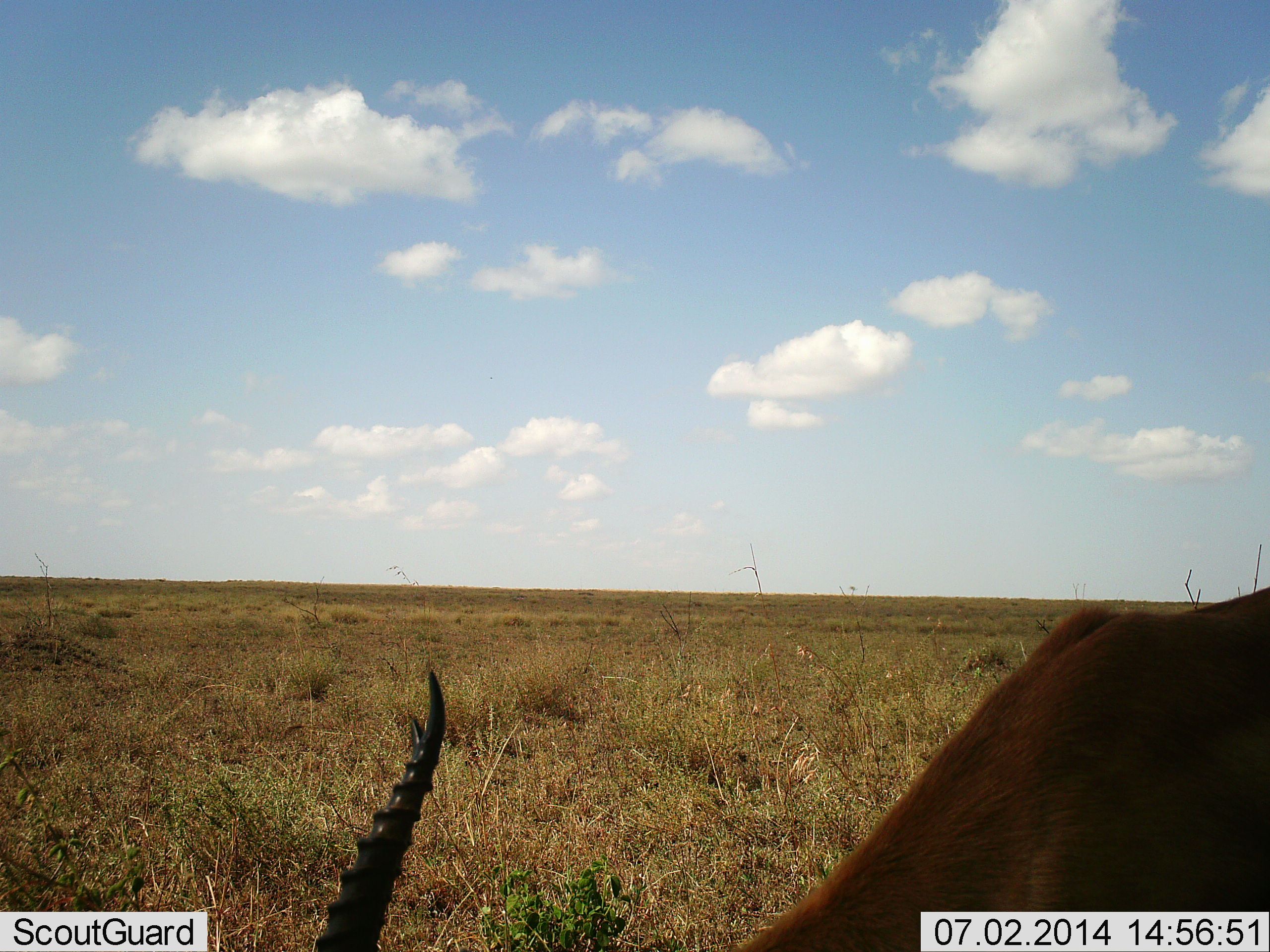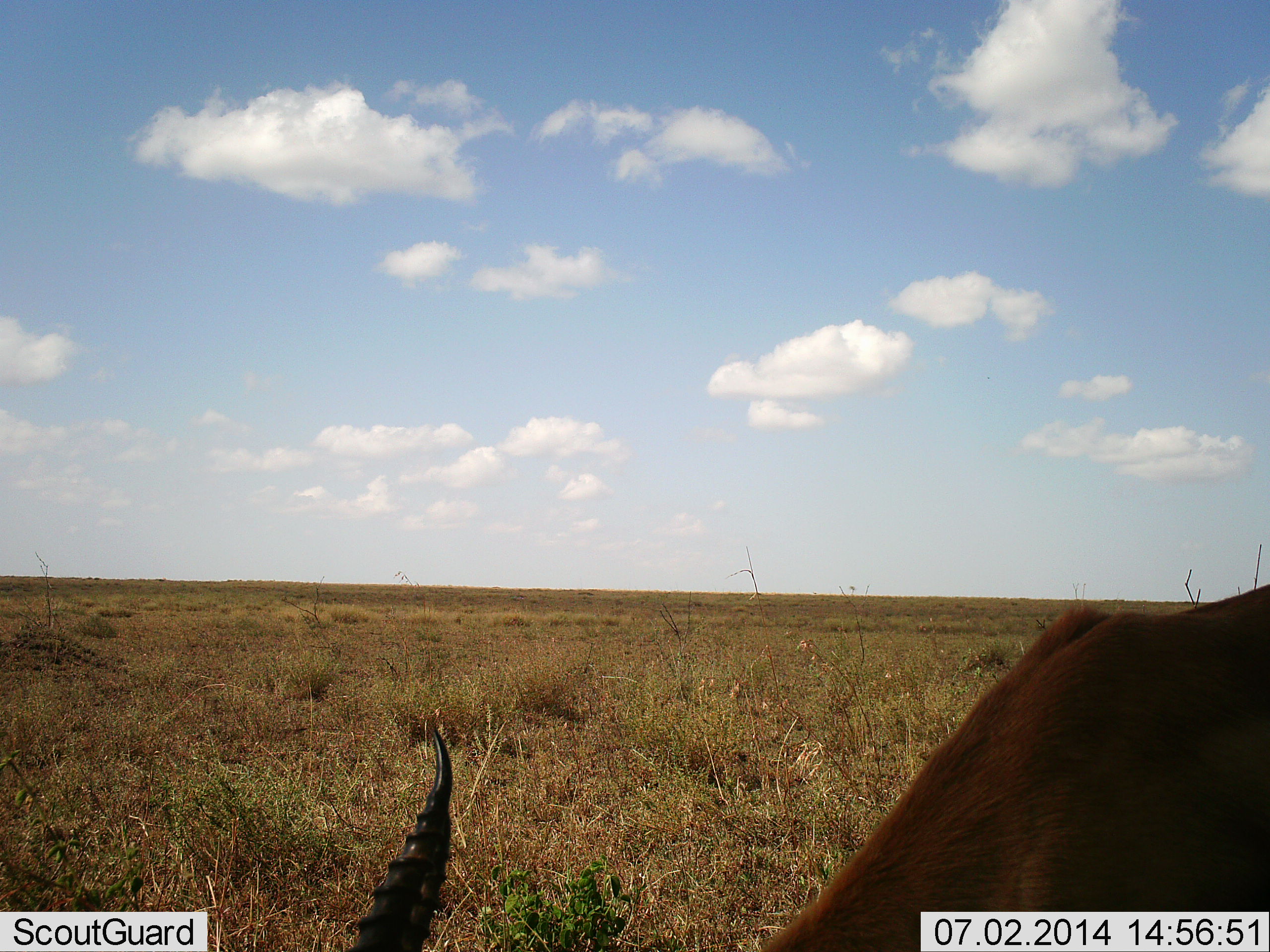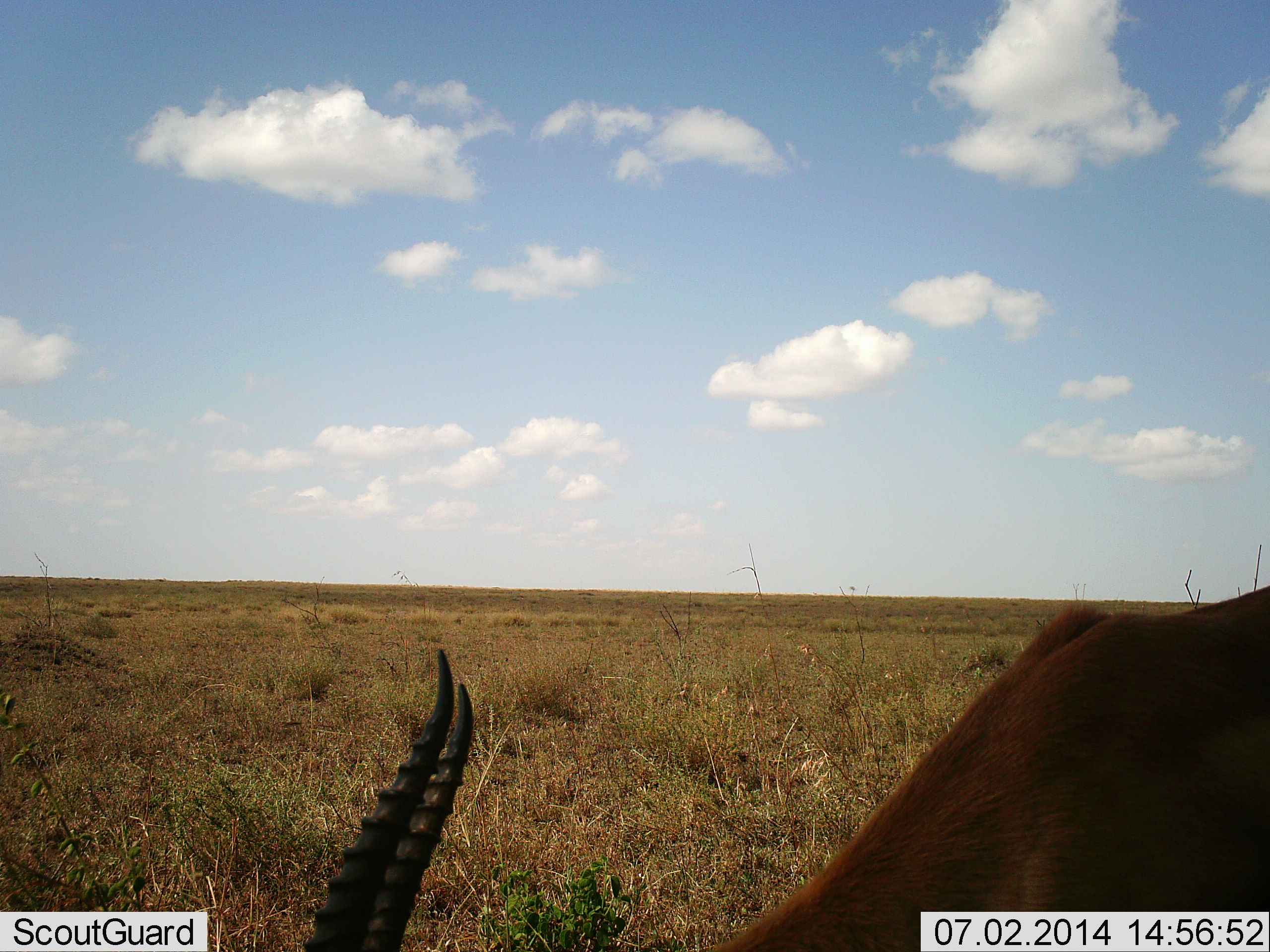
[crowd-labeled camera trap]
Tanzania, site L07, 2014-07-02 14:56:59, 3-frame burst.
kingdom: Animalia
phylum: Chordata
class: Mammalia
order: Artiodactyla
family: Bovidae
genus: Eudorcas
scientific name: Eudorcas thomsonii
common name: thomson's gazelle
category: gazellethomsons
Gazellethomsons (thomson's gazelle) (Eudorcas thomsonii), count 1. Behavior (volunteer vote fractions): standing 25%, resting 0%, moving 0%, interacting 0%. Young present (vote fraction): 0%. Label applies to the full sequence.